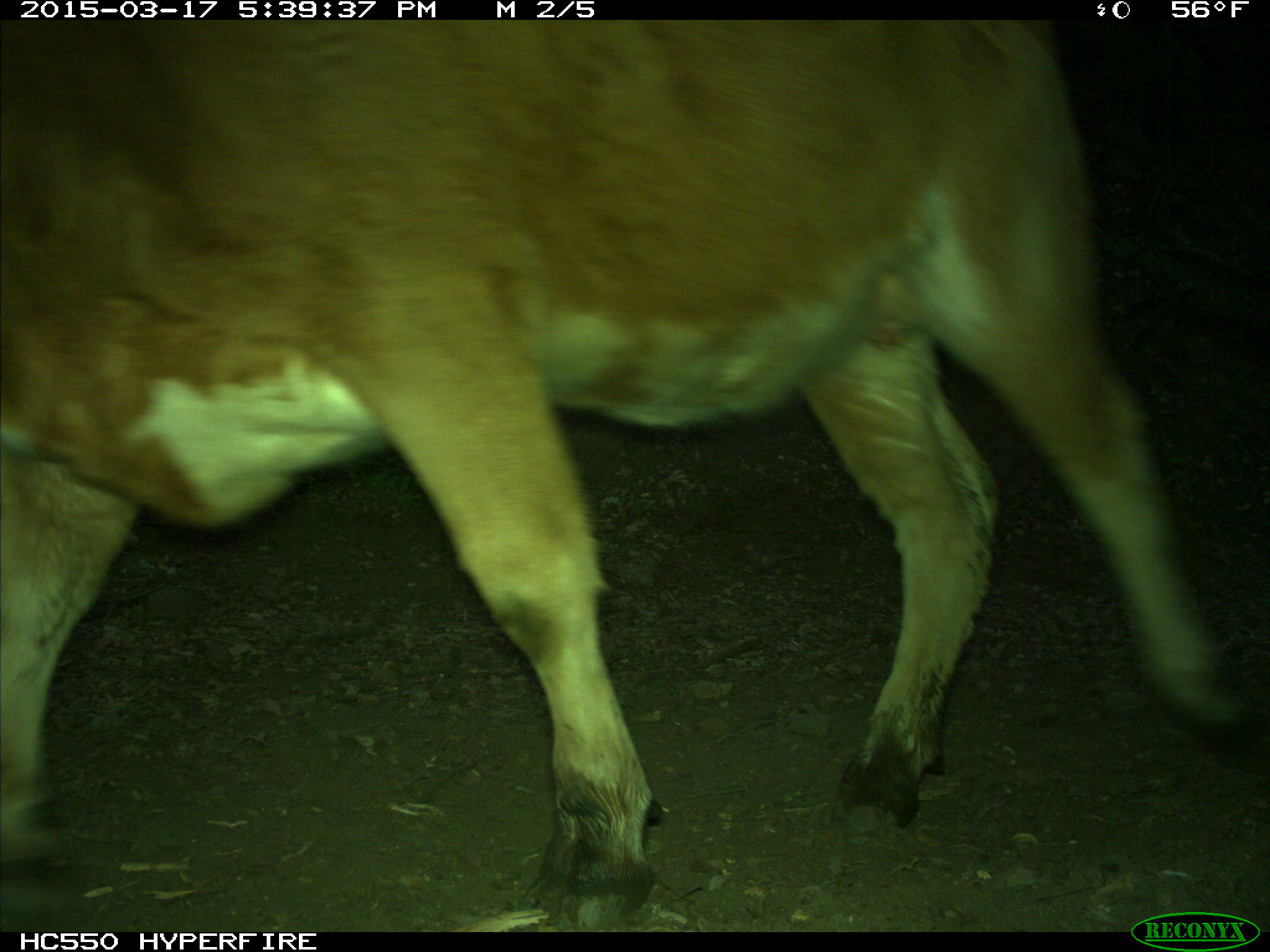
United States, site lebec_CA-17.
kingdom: Animalia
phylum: Chordata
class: Mammalia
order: Artiodactyla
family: Bovidae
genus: Bos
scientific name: Bos taurus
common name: domestic cow